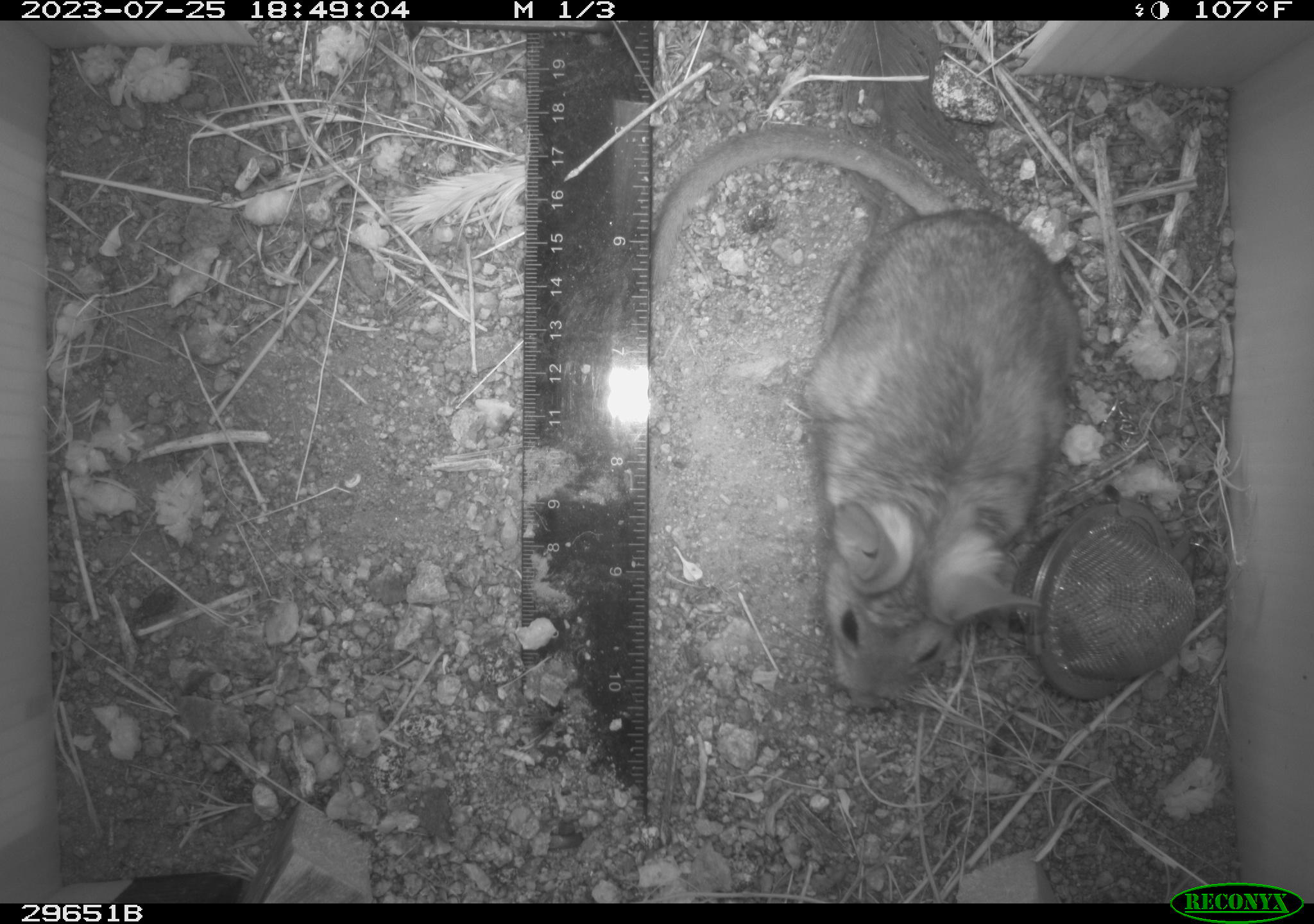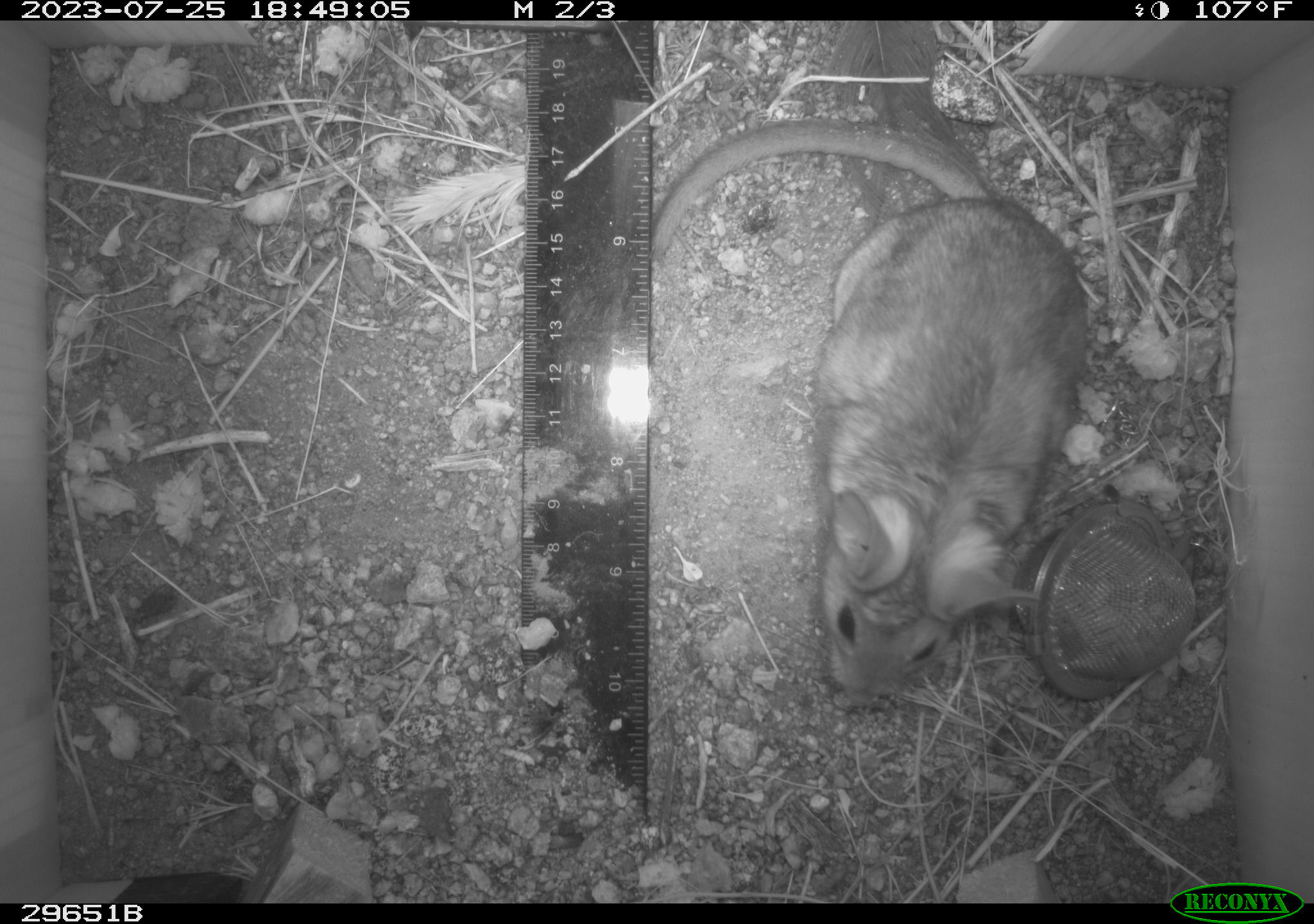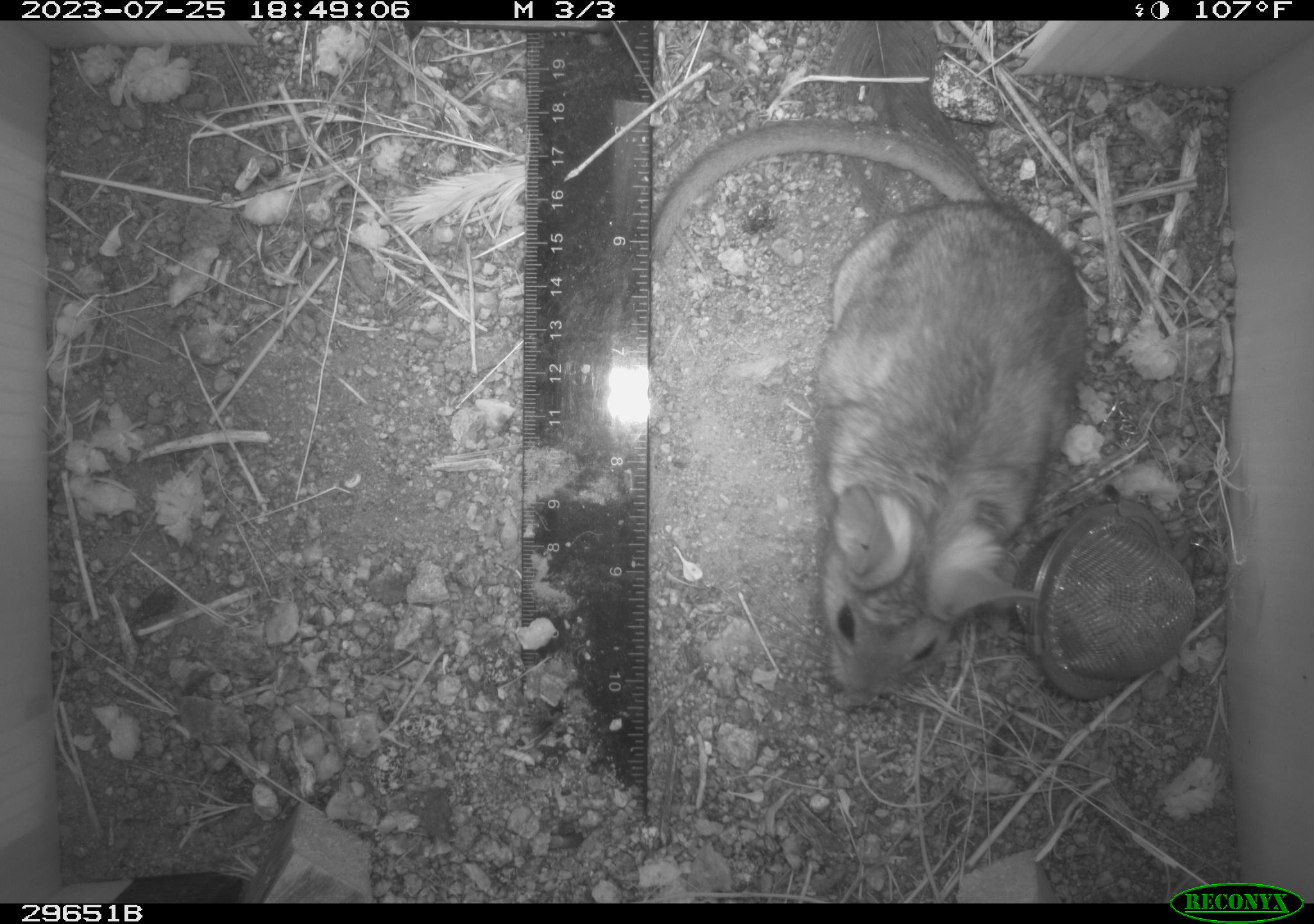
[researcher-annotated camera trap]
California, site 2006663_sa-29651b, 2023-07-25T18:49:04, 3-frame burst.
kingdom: Animalia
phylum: Chordata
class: Mammalia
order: Rodentia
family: Cricetidae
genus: Neotoma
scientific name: Neotoma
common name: pack rat or woodrat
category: neotoma species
Neotoma species (pack rat or woodrat) (Neotoma).